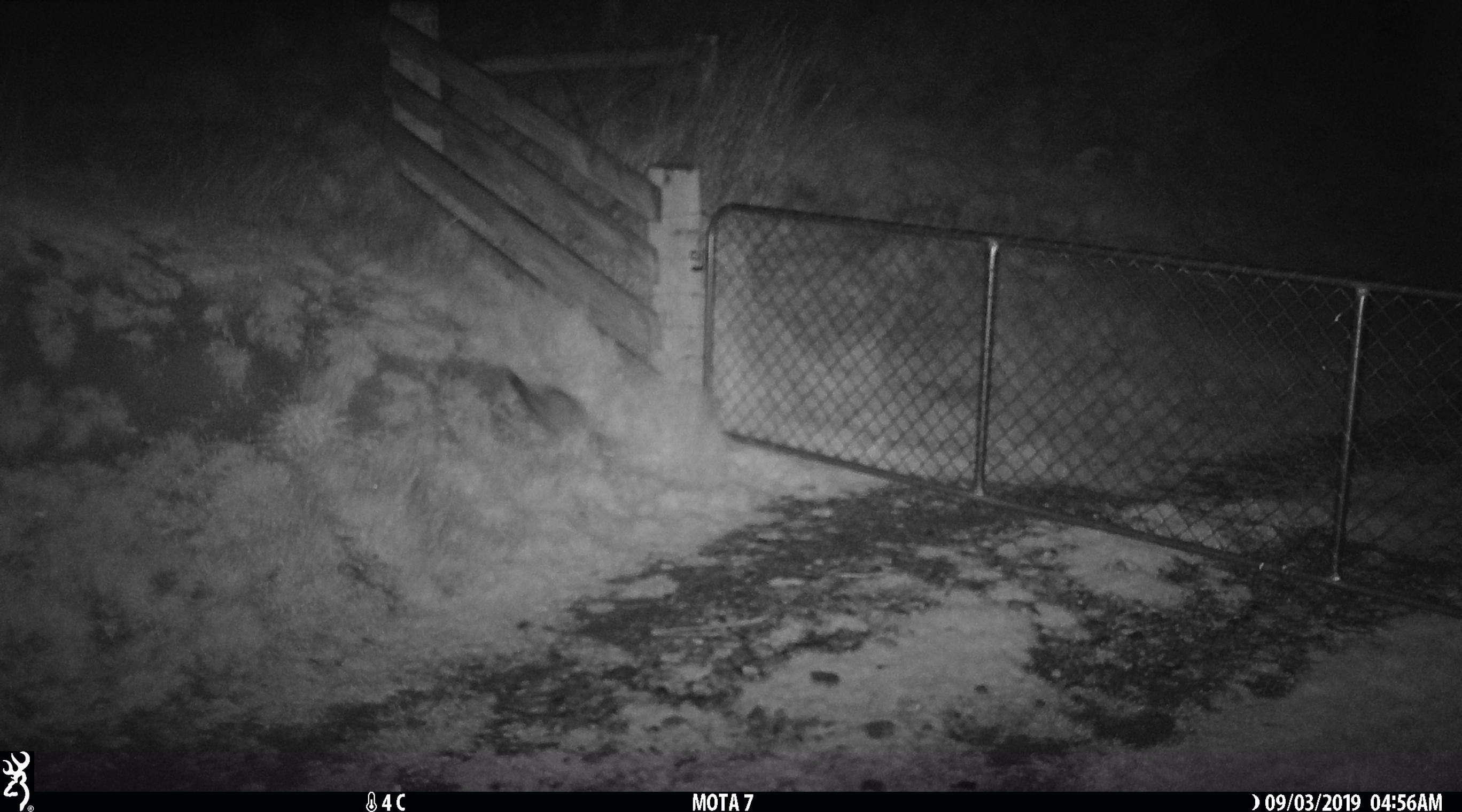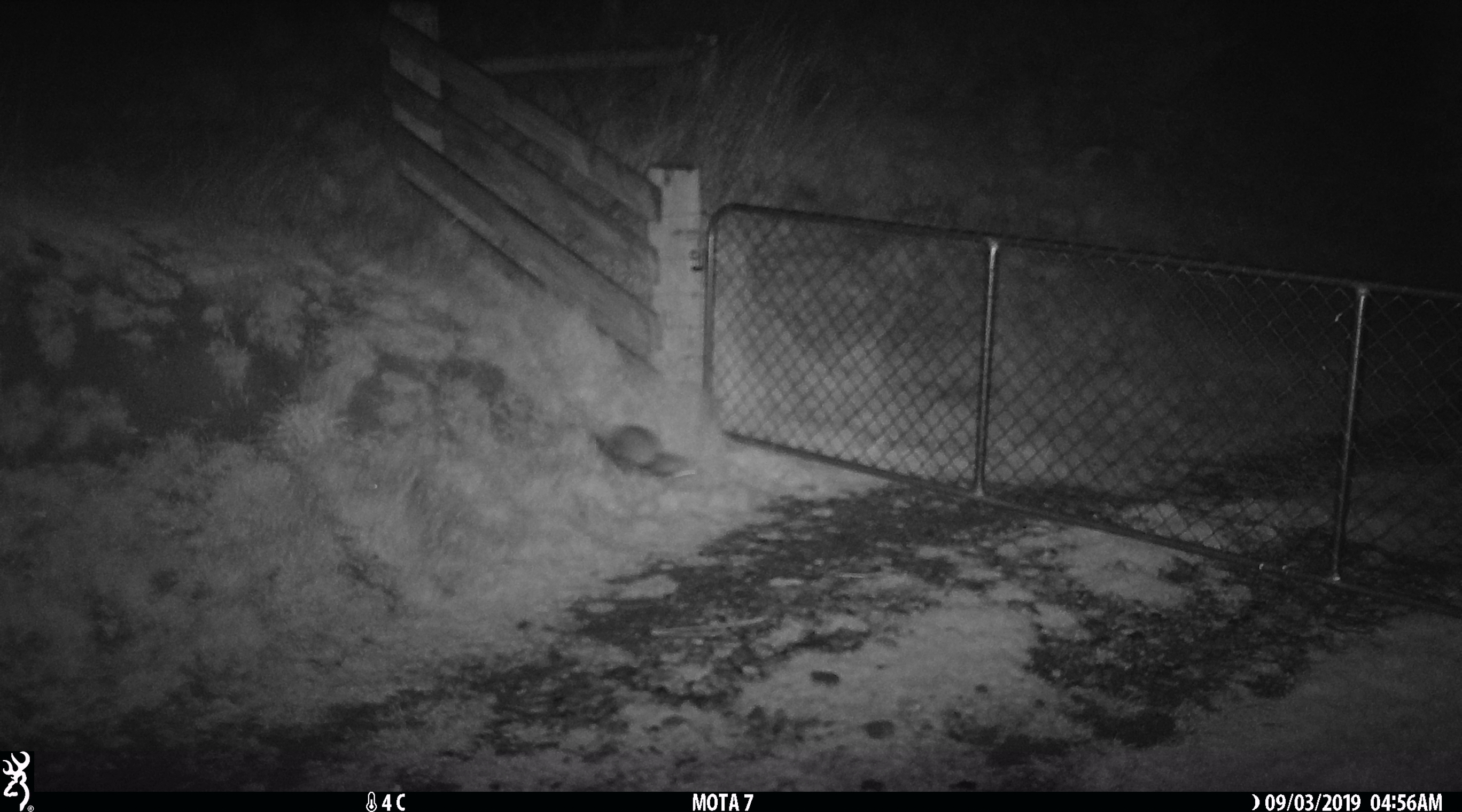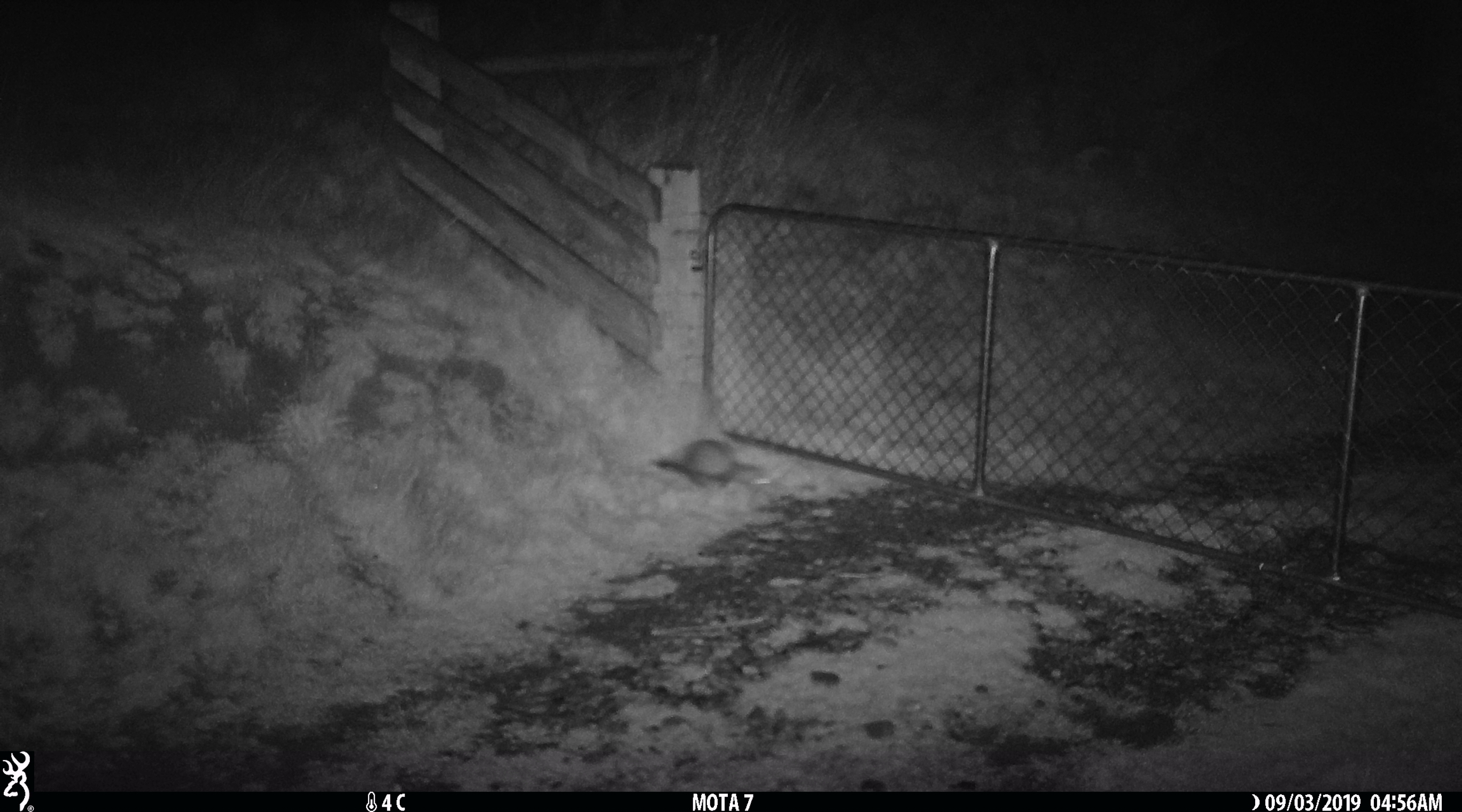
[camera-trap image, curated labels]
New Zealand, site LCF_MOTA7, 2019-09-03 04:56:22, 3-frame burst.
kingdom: Animalia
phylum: Chordata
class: Mammalia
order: Carnivora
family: Mustelidae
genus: Mustela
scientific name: Mustela furo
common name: ferret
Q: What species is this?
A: Ferret (Mustela furo).